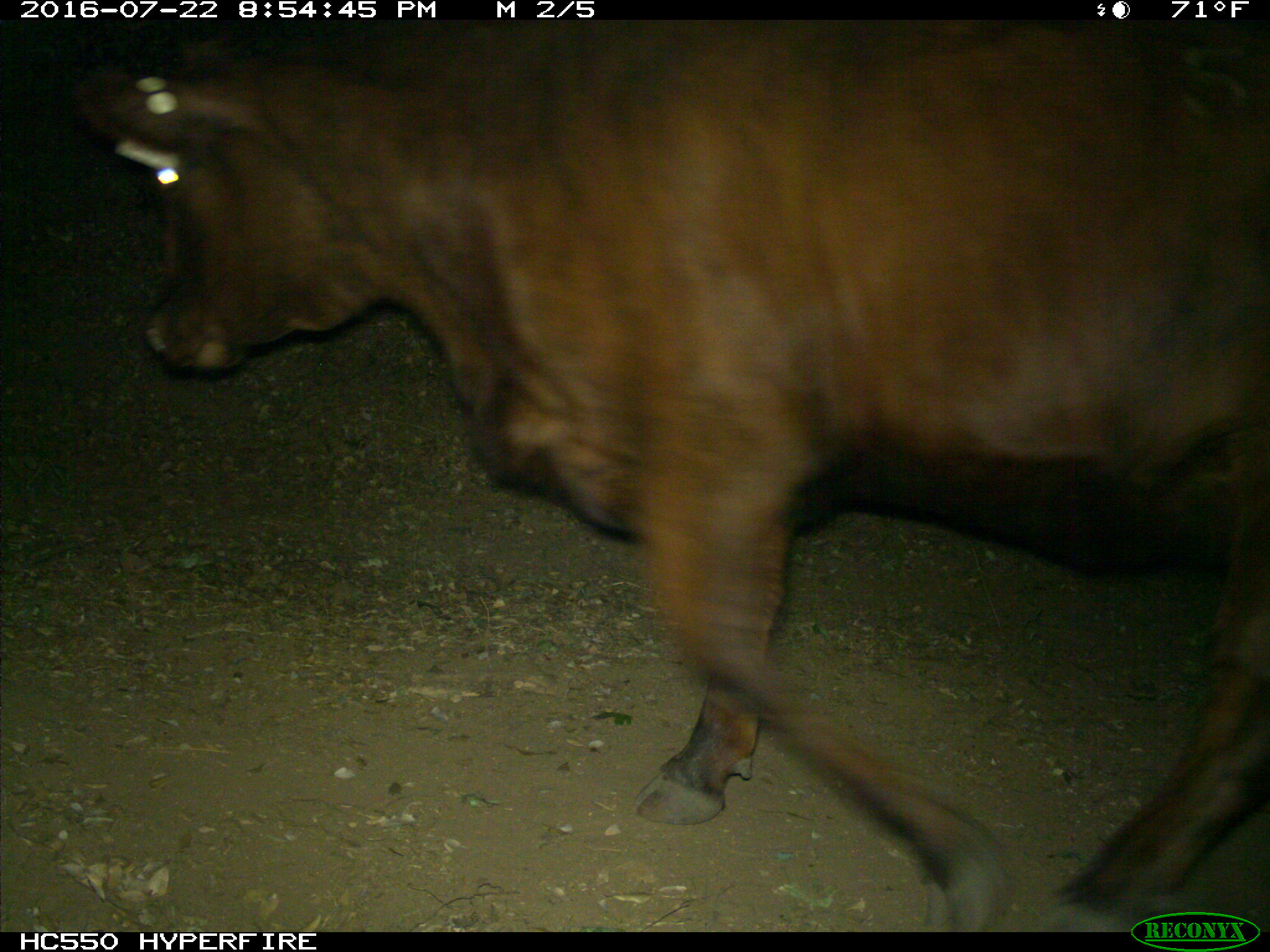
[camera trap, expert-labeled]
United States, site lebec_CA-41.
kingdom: Animalia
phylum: Chordata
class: Mammalia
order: Artiodactyla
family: Bovidae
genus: Bos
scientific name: Bos taurus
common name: domestic cow